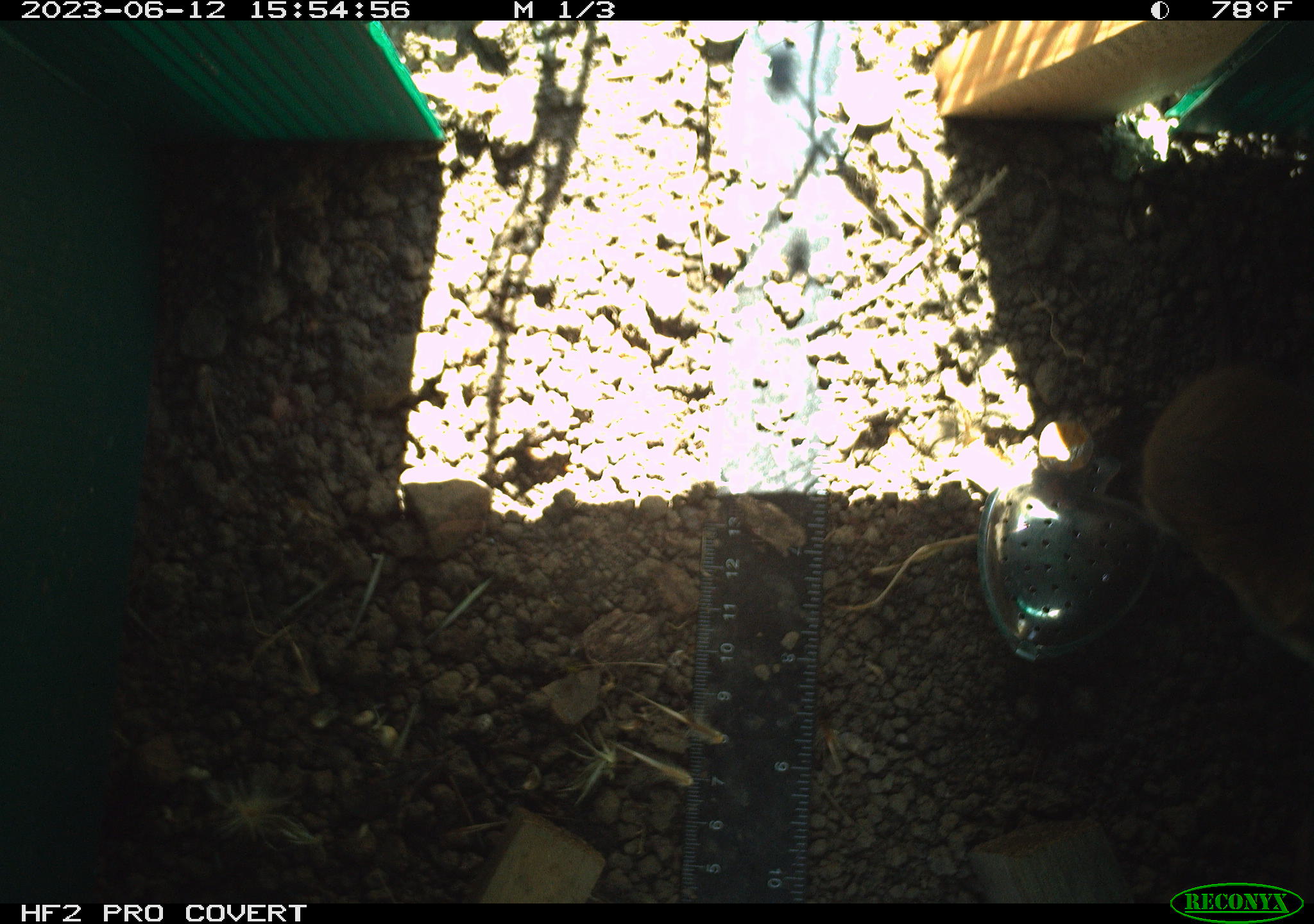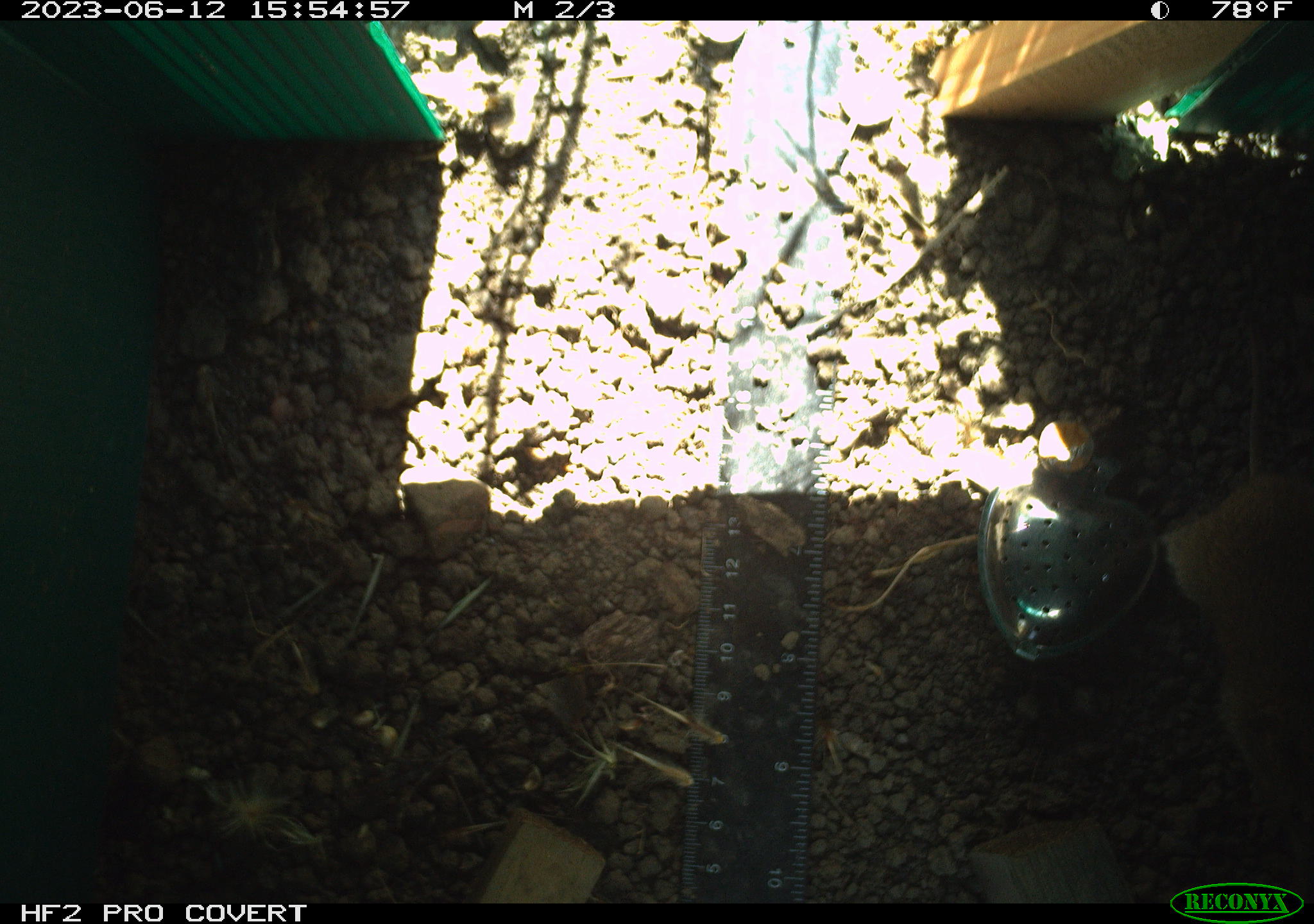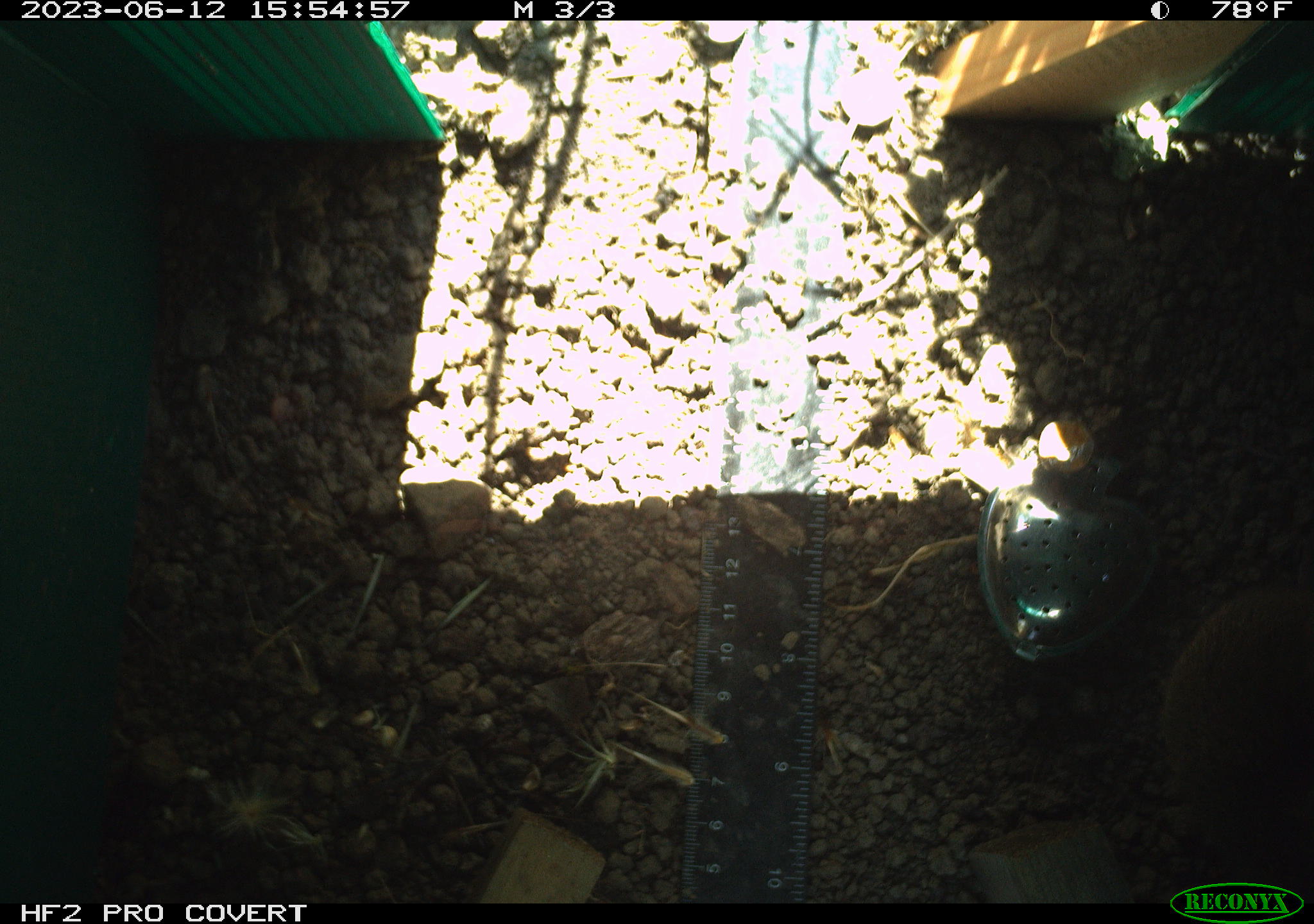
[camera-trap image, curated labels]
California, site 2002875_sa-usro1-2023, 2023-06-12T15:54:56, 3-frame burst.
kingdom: Animalia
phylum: Chordata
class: Mammalia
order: Rodentia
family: Cricetidae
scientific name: Arvicolinae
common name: voles, lemmings, and muskrats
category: arvicolinae subfamily